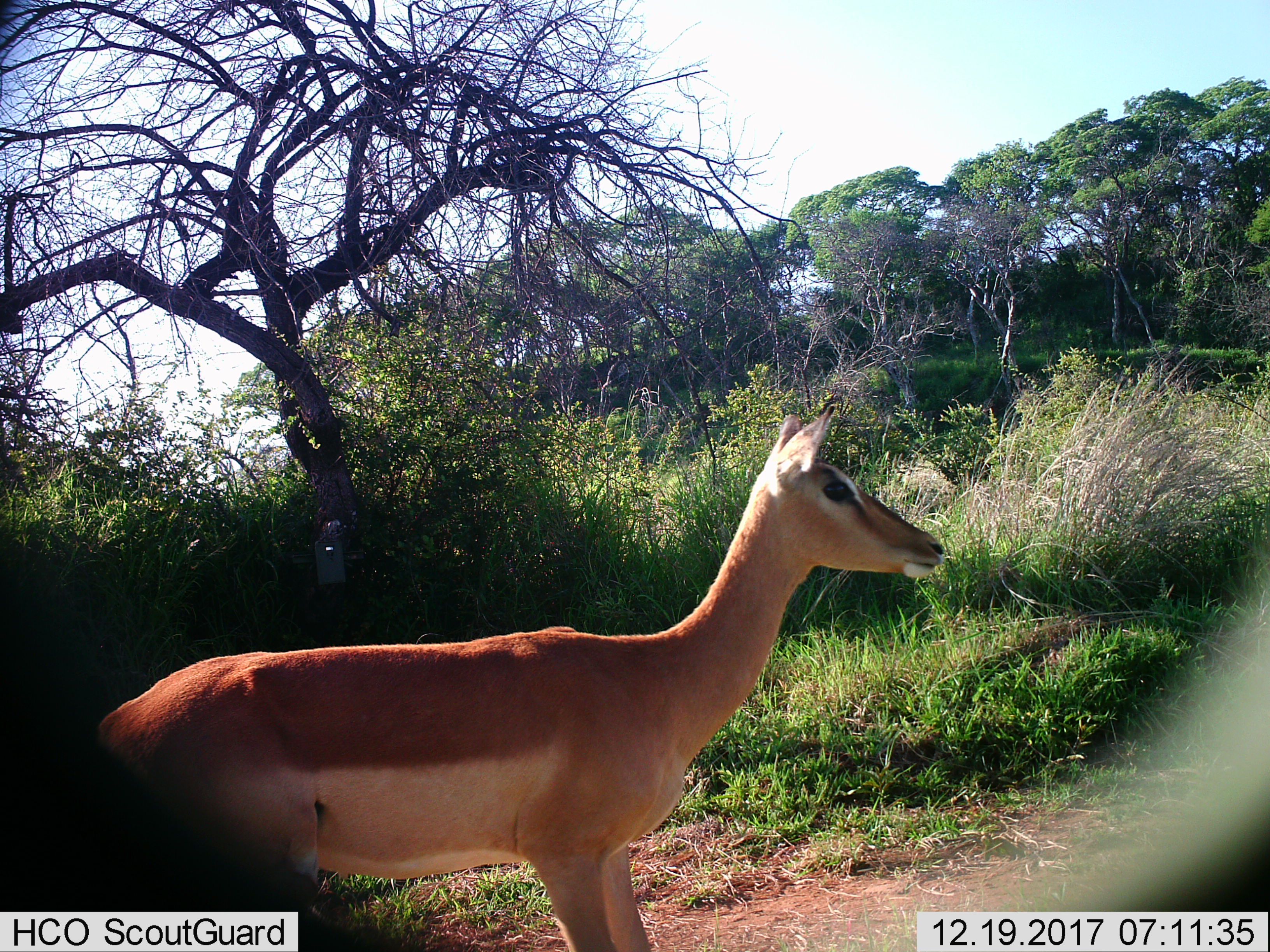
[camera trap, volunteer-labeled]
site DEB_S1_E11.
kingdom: Animalia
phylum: Chordata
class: Mammalia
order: Artiodactyla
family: Bovidae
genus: Aepyceros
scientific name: Aepyceros melampus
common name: impala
Impala (Aepyceros melampus), count 1. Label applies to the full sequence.